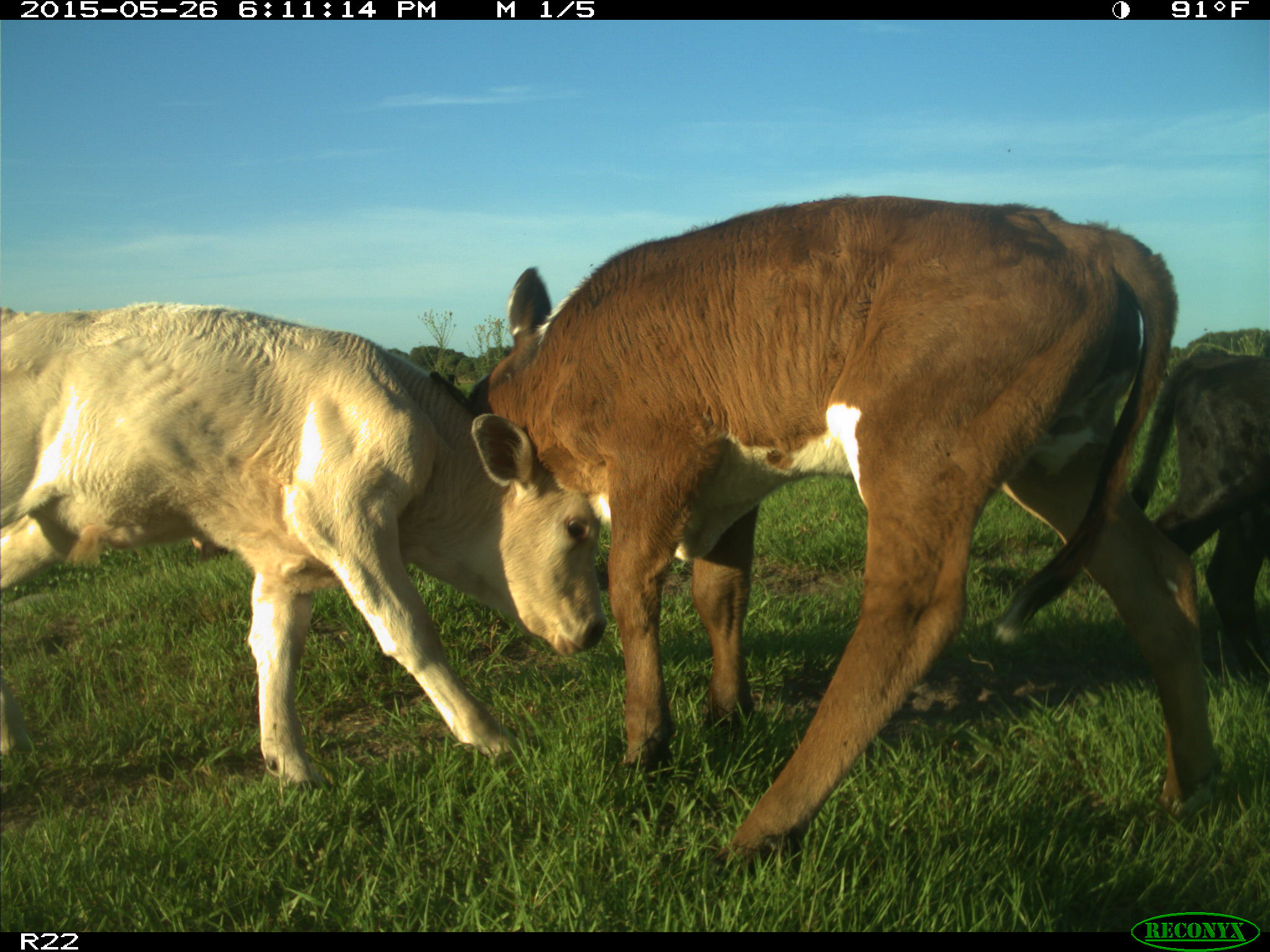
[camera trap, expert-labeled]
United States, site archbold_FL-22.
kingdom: Animalia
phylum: Chordata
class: Mammalia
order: Artiodactyla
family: Bovidae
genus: Bos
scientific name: Bos taurus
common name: domestic cow